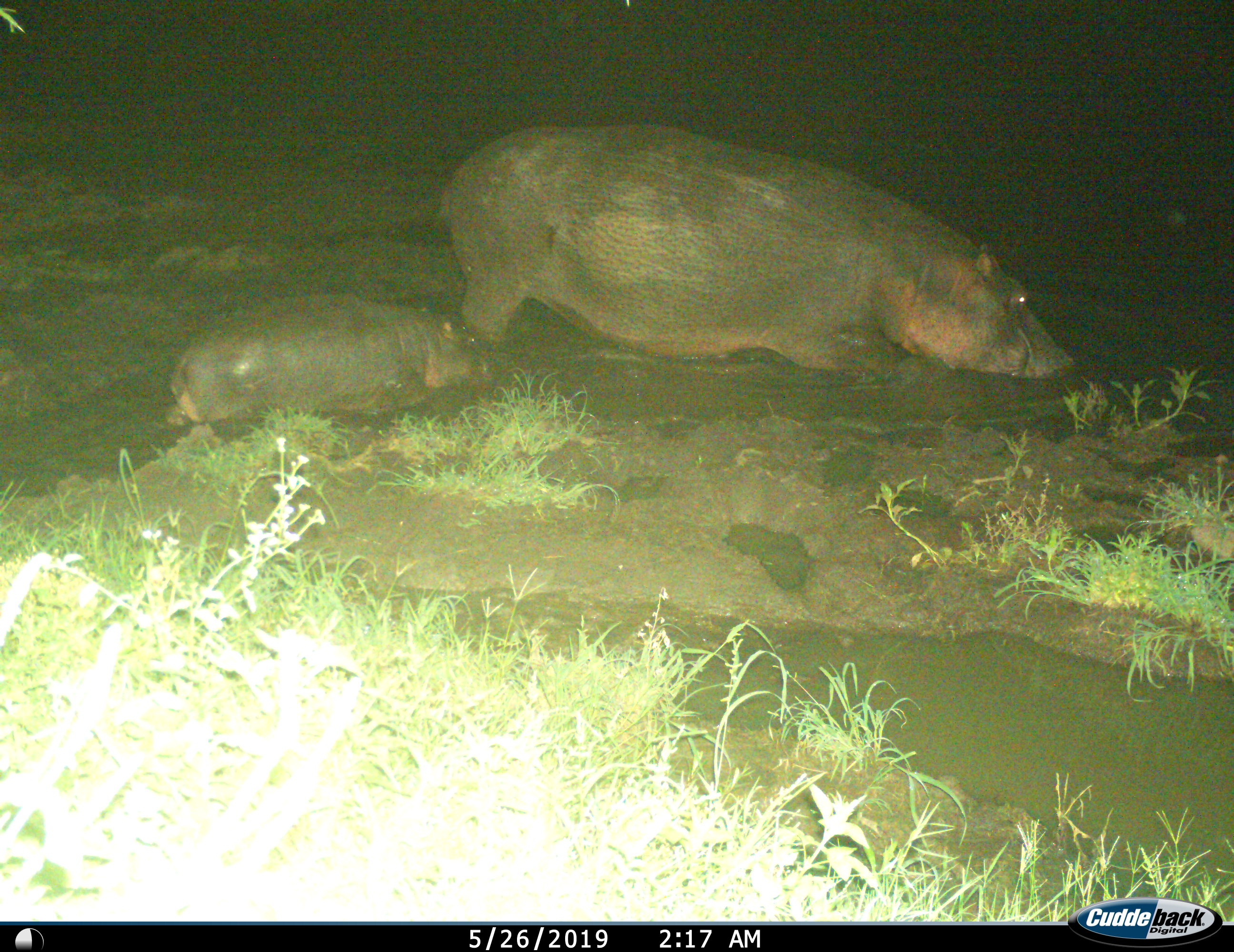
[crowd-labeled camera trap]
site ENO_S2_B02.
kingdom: Animalia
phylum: Chordata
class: Mammalia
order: Artiodactyla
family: Hippopotamidae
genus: Hippopotamus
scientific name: Hippopotamus amphibius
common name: hippopotamus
Hippopotamus (Hippopotamus amphibius), count 2. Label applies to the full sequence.